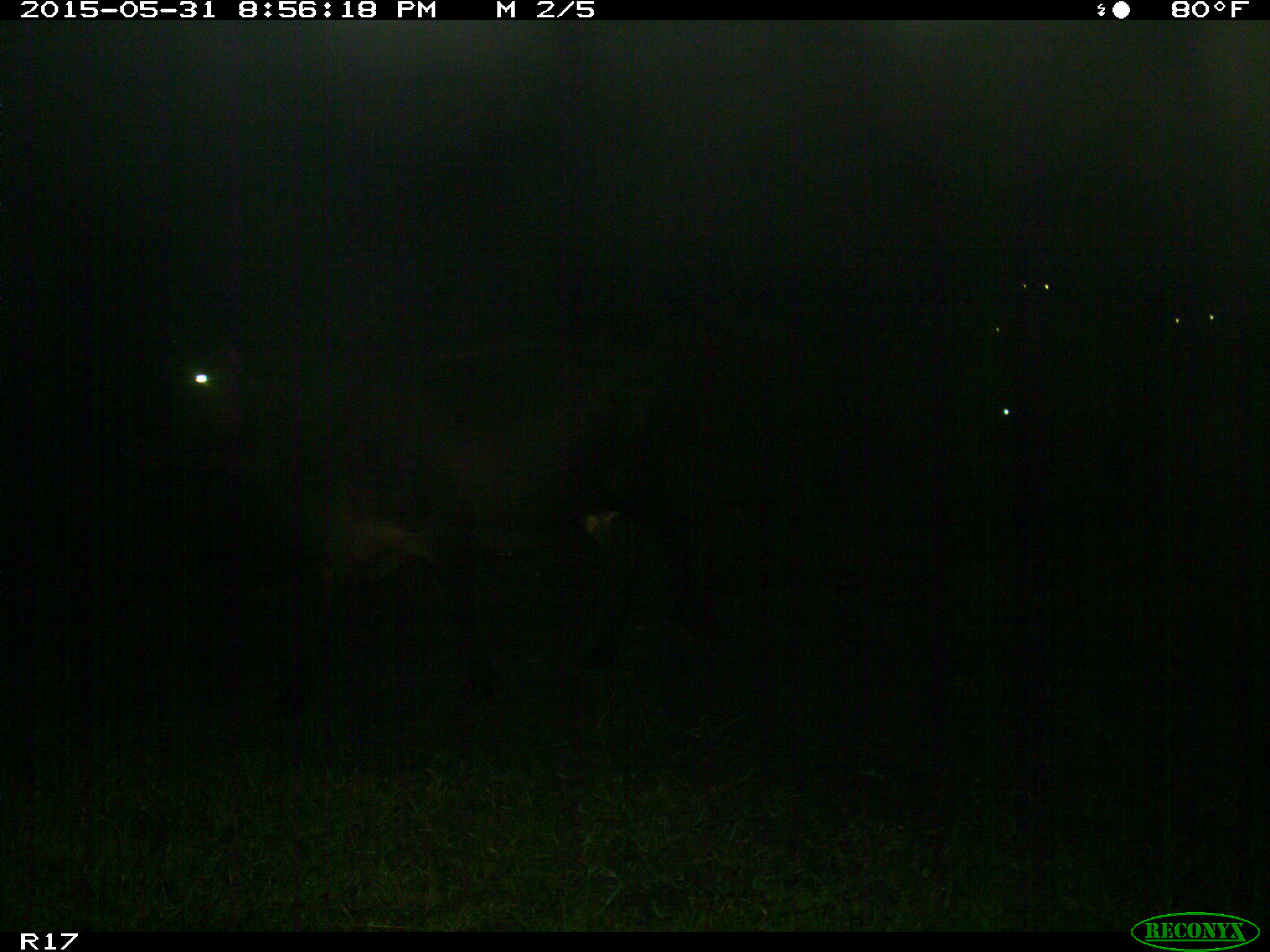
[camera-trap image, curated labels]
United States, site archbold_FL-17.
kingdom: Animalia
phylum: Chordata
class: Mammalia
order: Artiodactyla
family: Bovidae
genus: Bos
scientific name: Bos taurus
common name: domestic cow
Bos taurus (domestic cow).